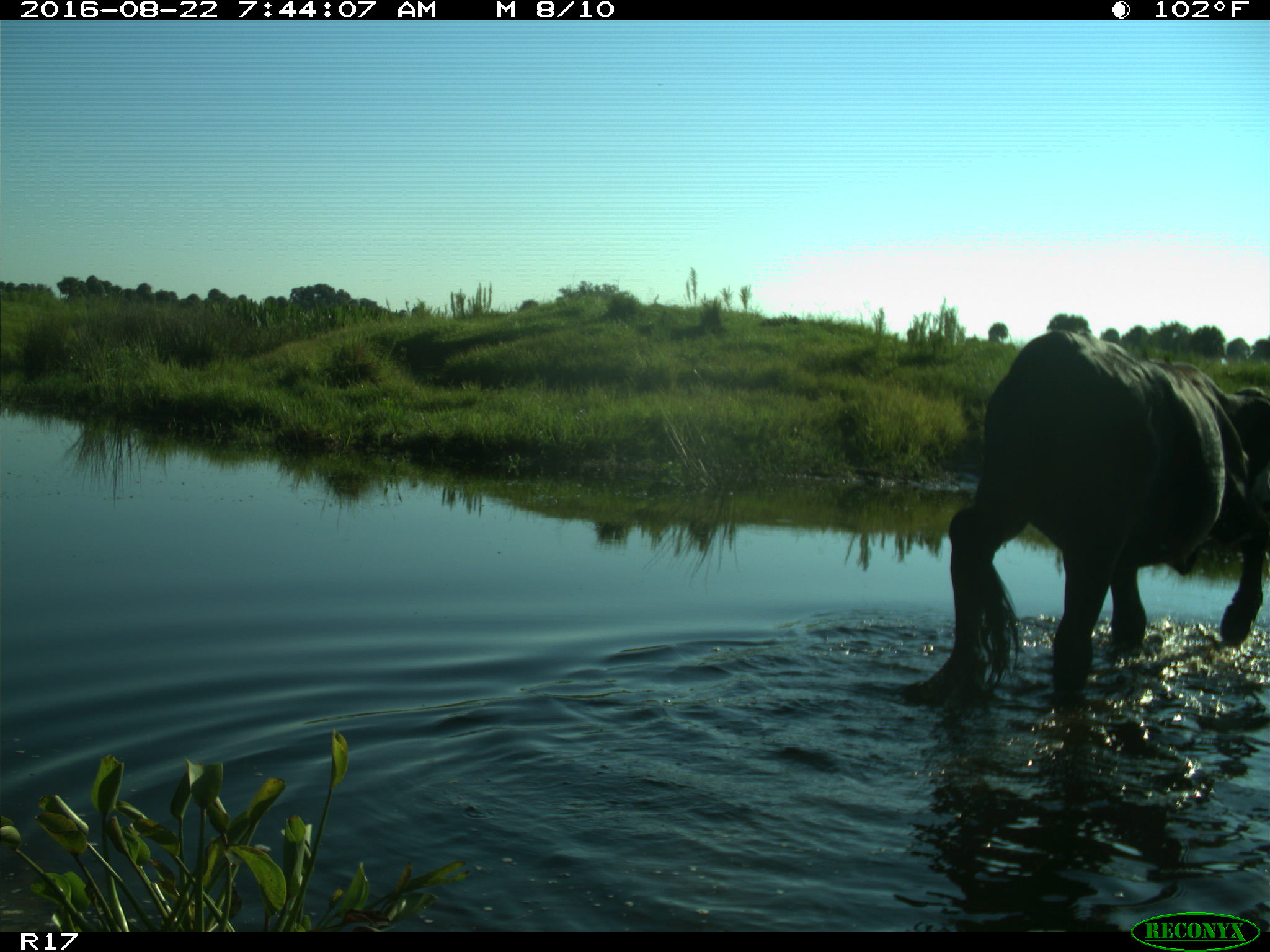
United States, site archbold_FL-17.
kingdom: Animalia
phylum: Chordata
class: Mammalia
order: Artiodactyla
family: Bovidae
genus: Bos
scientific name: Bos taurus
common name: domestic cow